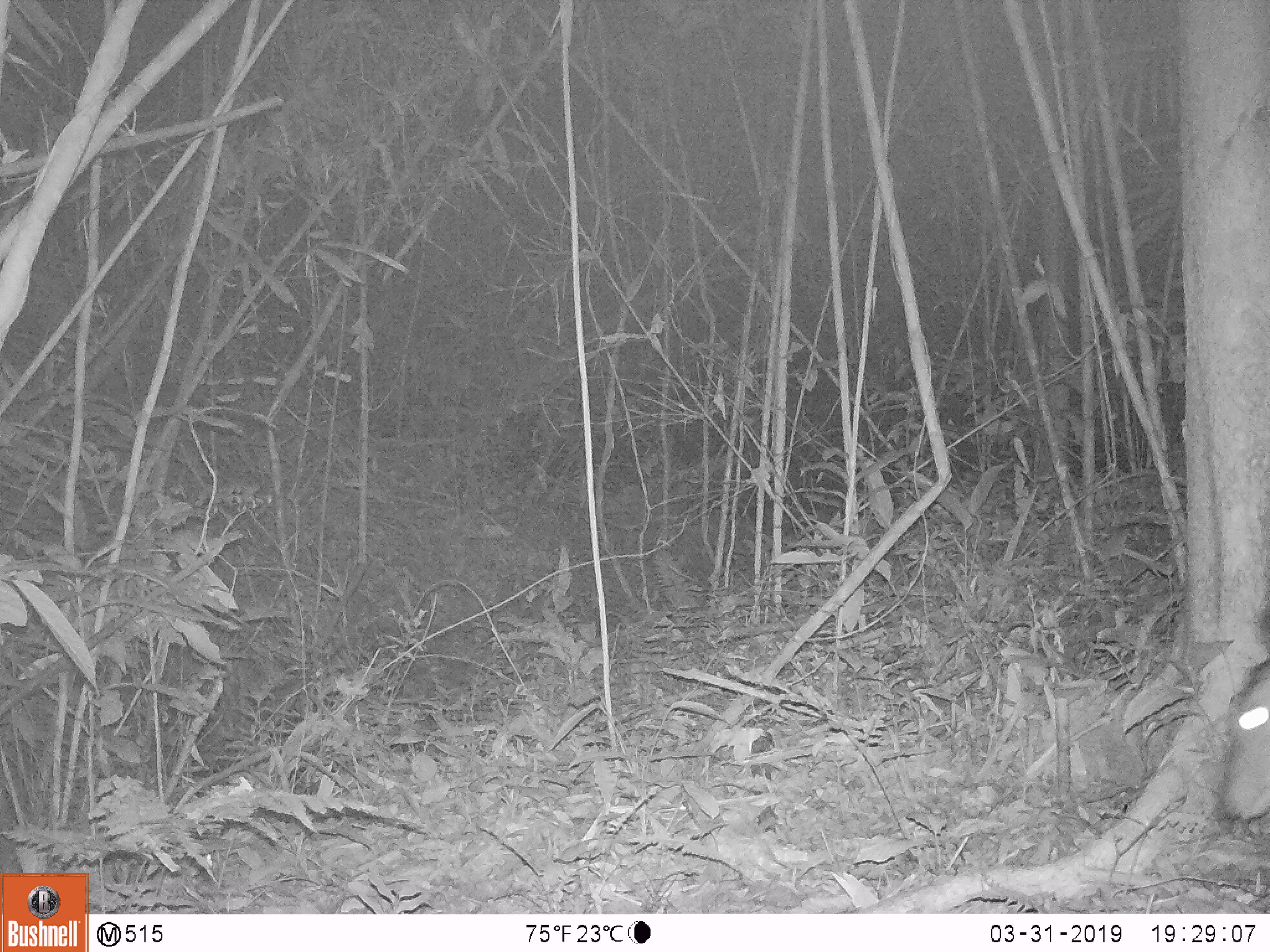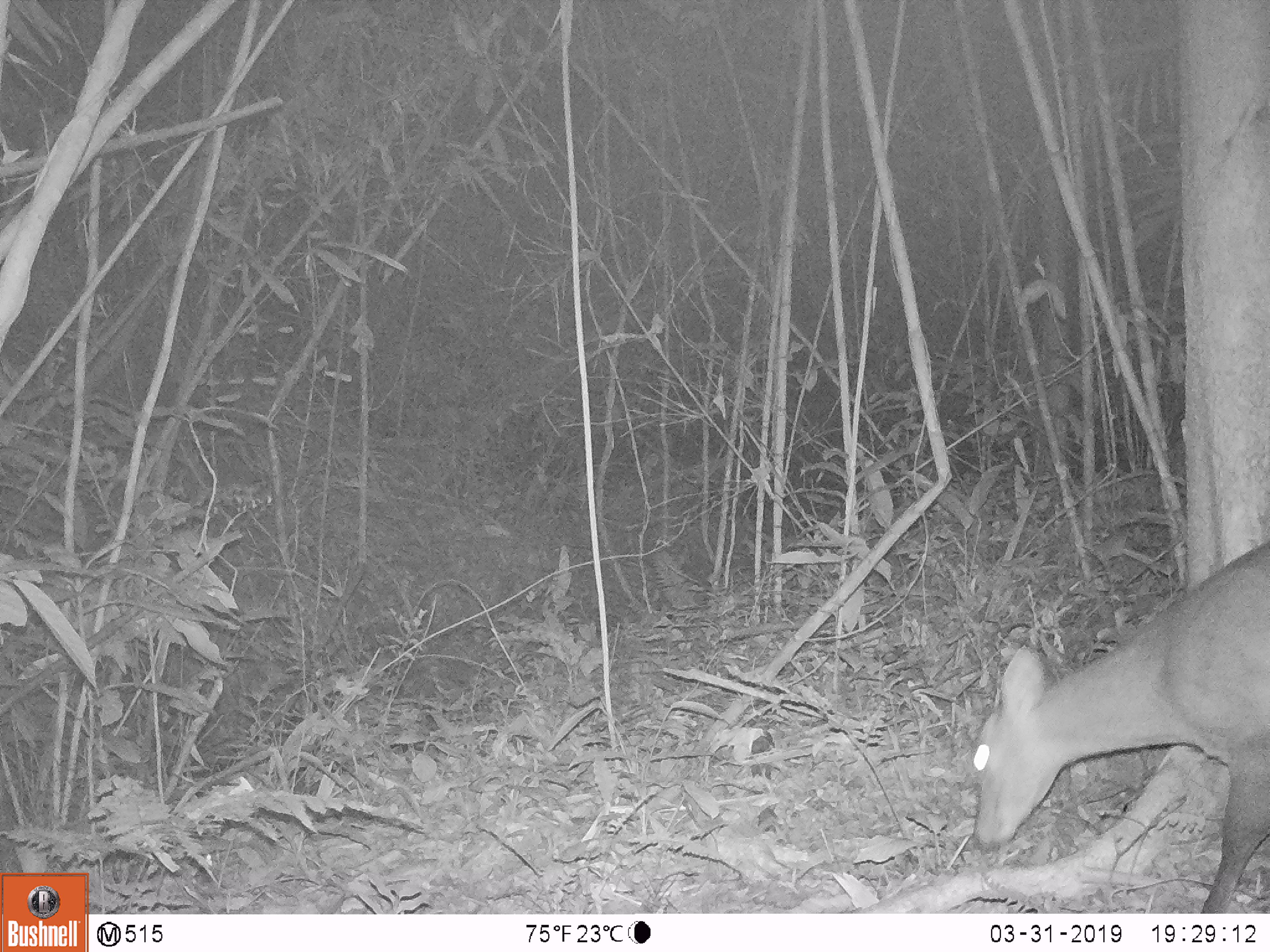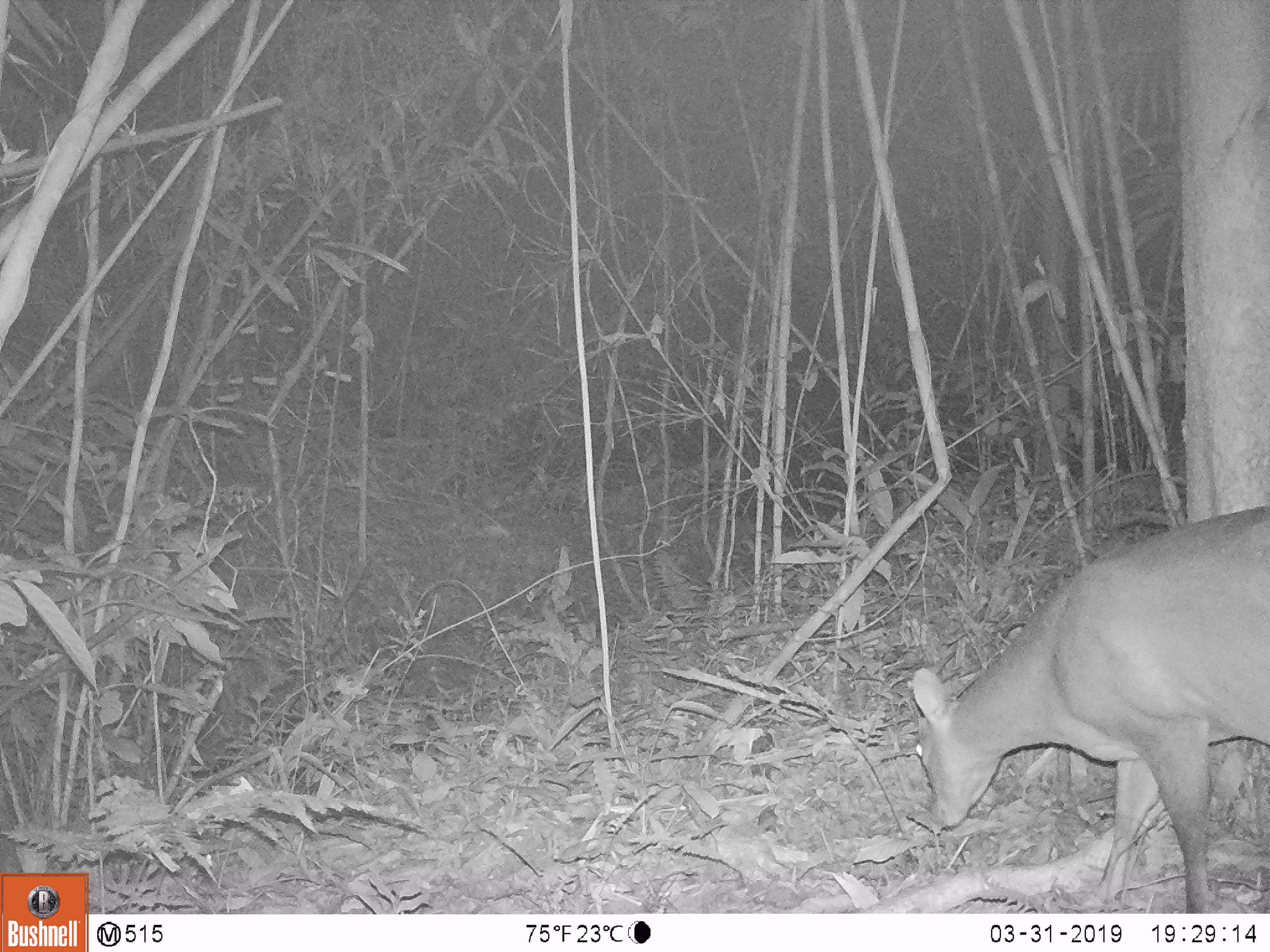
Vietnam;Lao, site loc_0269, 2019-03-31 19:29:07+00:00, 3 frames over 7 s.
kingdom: Animalia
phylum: Chordata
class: Mammalia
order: Artiodactyla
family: Cervidae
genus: Muntiacus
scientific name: Muntiacus vuquangensis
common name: large-antlered muntjac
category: large antlered muntjac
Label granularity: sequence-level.